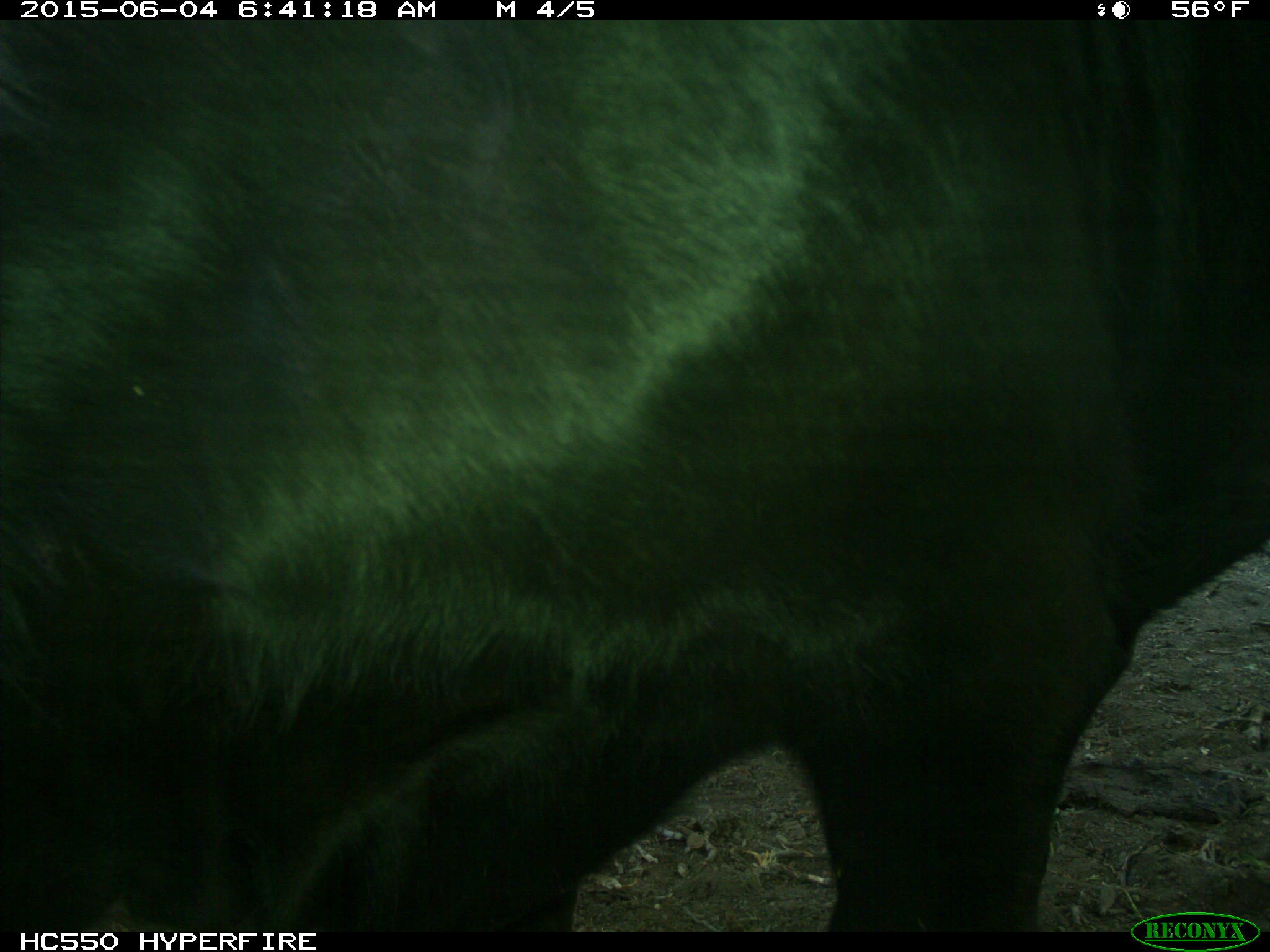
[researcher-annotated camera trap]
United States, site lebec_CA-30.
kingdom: Animalia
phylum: Chordata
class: Mammalia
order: Artiodactyla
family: Bovidae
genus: Bos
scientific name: Bos taurus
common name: domestic cow